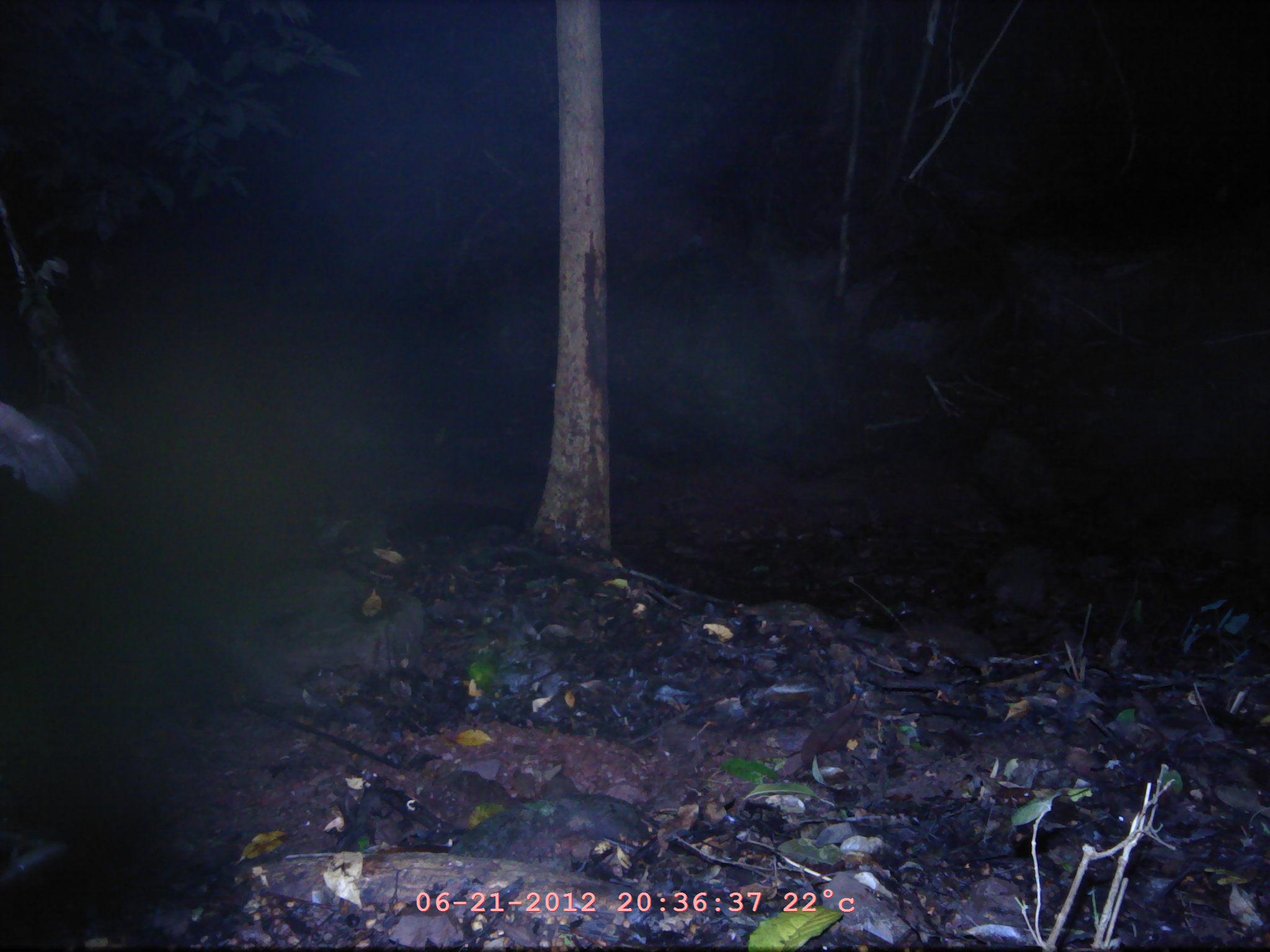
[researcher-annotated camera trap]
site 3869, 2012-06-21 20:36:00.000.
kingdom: Animalia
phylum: Chordata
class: Mammalia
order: Chiroptera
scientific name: Chiroptera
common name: bats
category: unknown bat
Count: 1.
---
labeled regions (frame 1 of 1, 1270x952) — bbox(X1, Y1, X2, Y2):
unknown bat: bbox(853, 241, 1028, 418); bbox(0, 406, 87, 495)